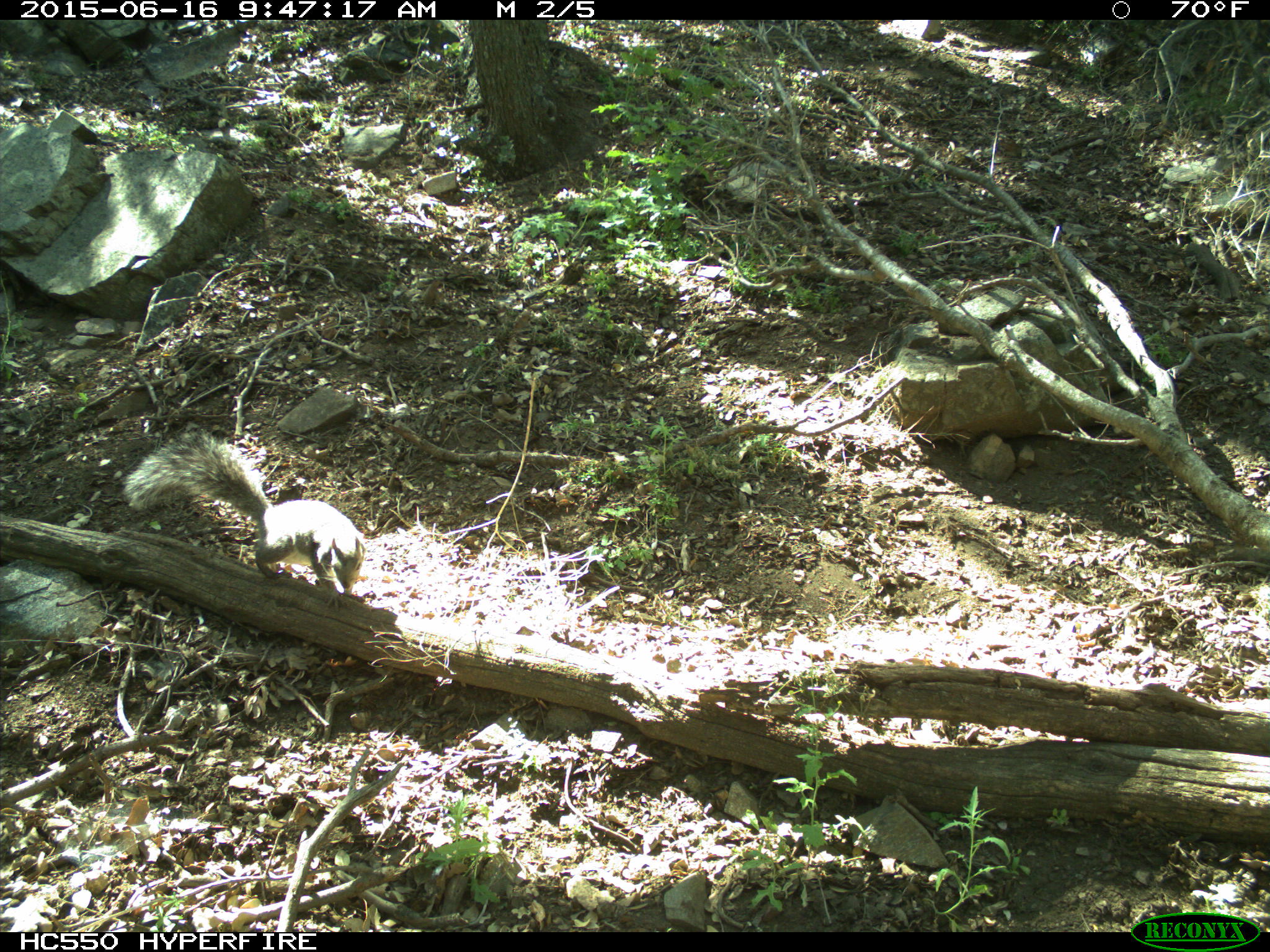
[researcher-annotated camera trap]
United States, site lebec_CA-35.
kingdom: Animalia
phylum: Chordata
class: Mammalia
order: Rodentia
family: Sciuridae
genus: Sciurus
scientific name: Sciurus carolinensis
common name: eastern gray squirrel